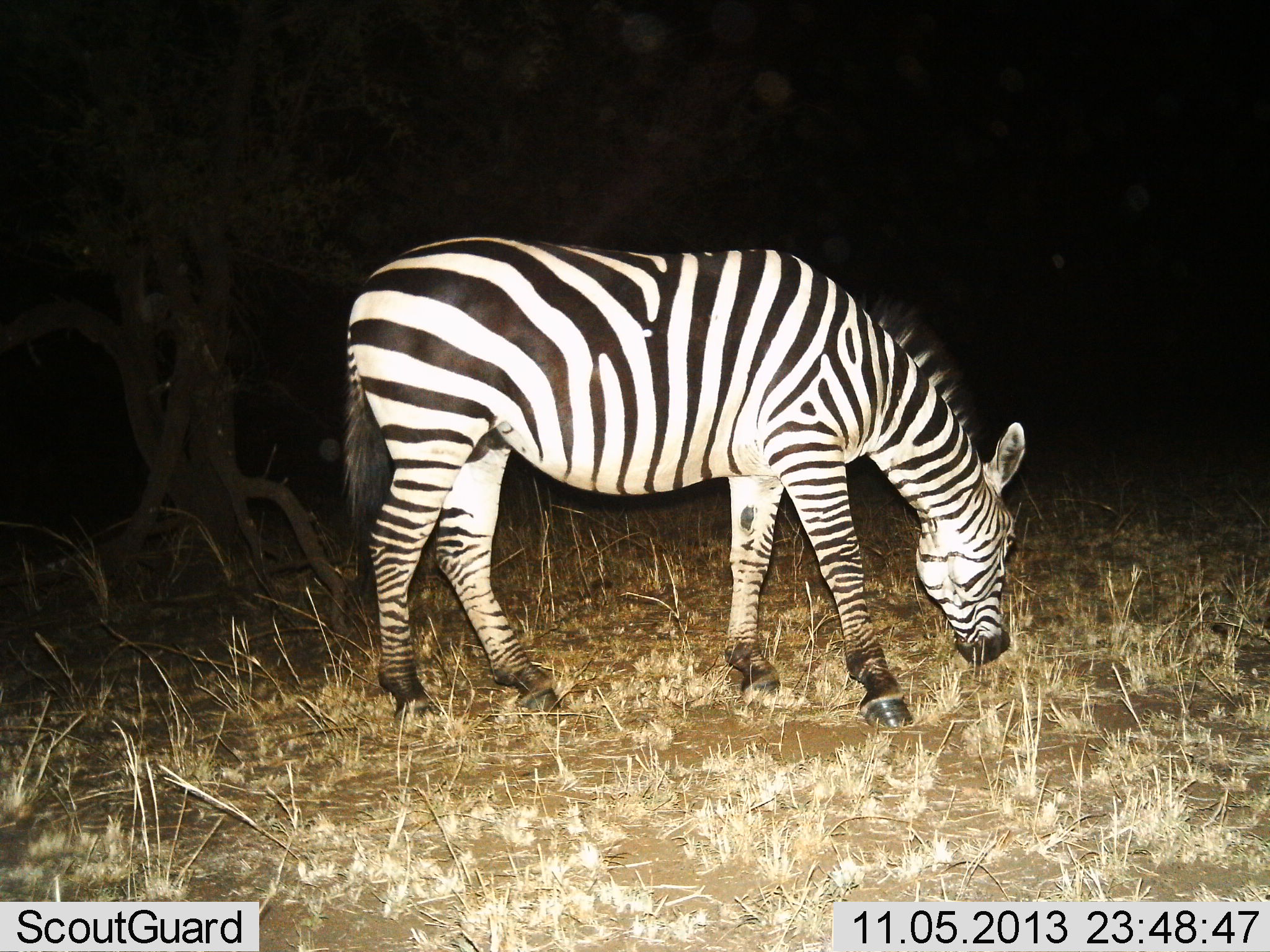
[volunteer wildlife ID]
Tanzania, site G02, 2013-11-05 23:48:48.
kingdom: Animalia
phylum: Chordata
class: Mammalia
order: Perissodactyla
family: Equidae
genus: Equus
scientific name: Equus quagga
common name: plains zebra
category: zebra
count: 1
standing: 27%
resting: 0%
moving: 0%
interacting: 0%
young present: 0%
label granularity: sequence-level